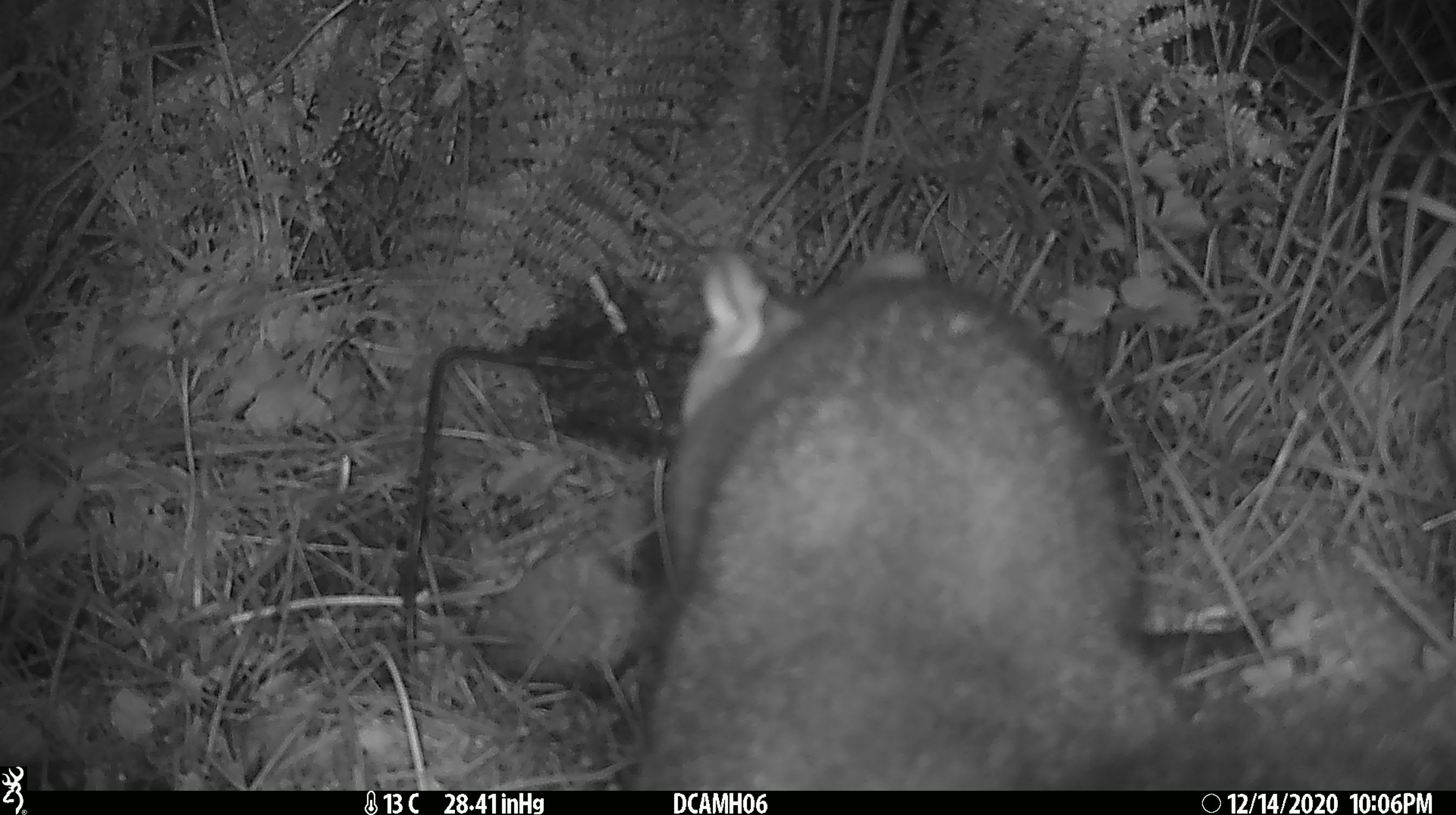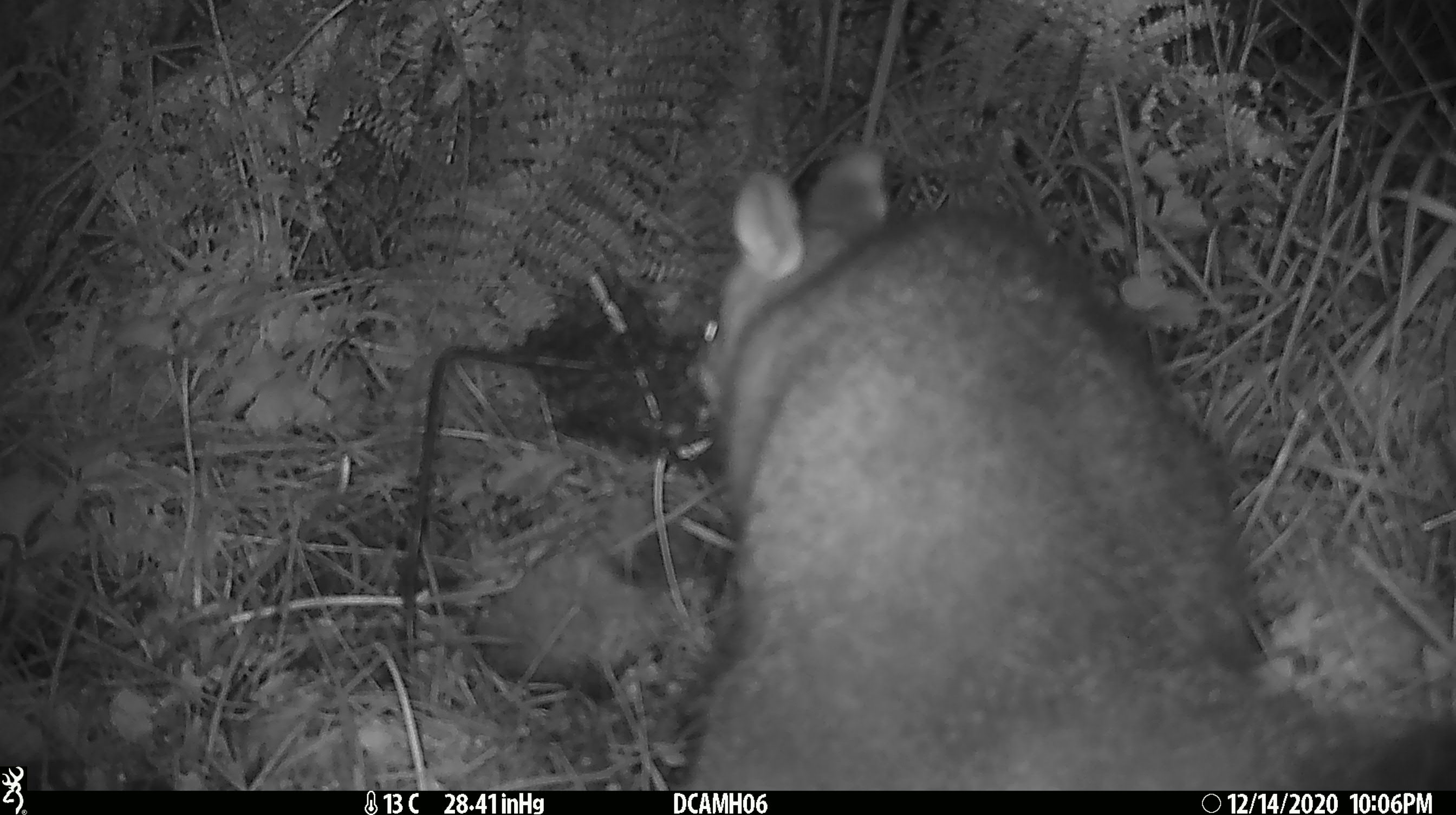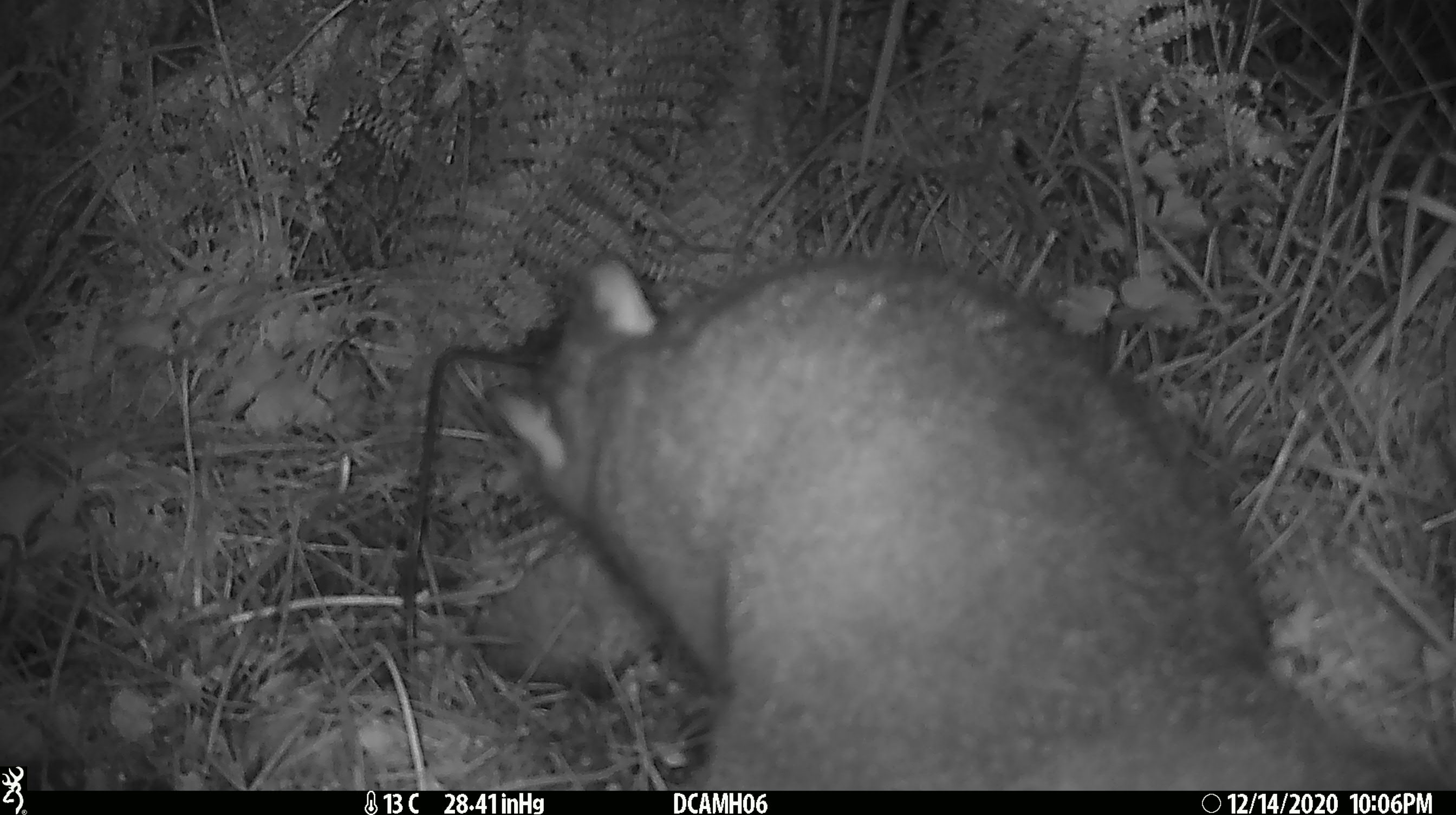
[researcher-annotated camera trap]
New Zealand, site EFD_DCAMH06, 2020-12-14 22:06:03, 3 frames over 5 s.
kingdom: Animalia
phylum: Chordata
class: Mammalia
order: Diprotodontia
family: Phalangeridae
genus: Trichosurus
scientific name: Trichosurus vulpecula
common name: common brushtail possum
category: possum